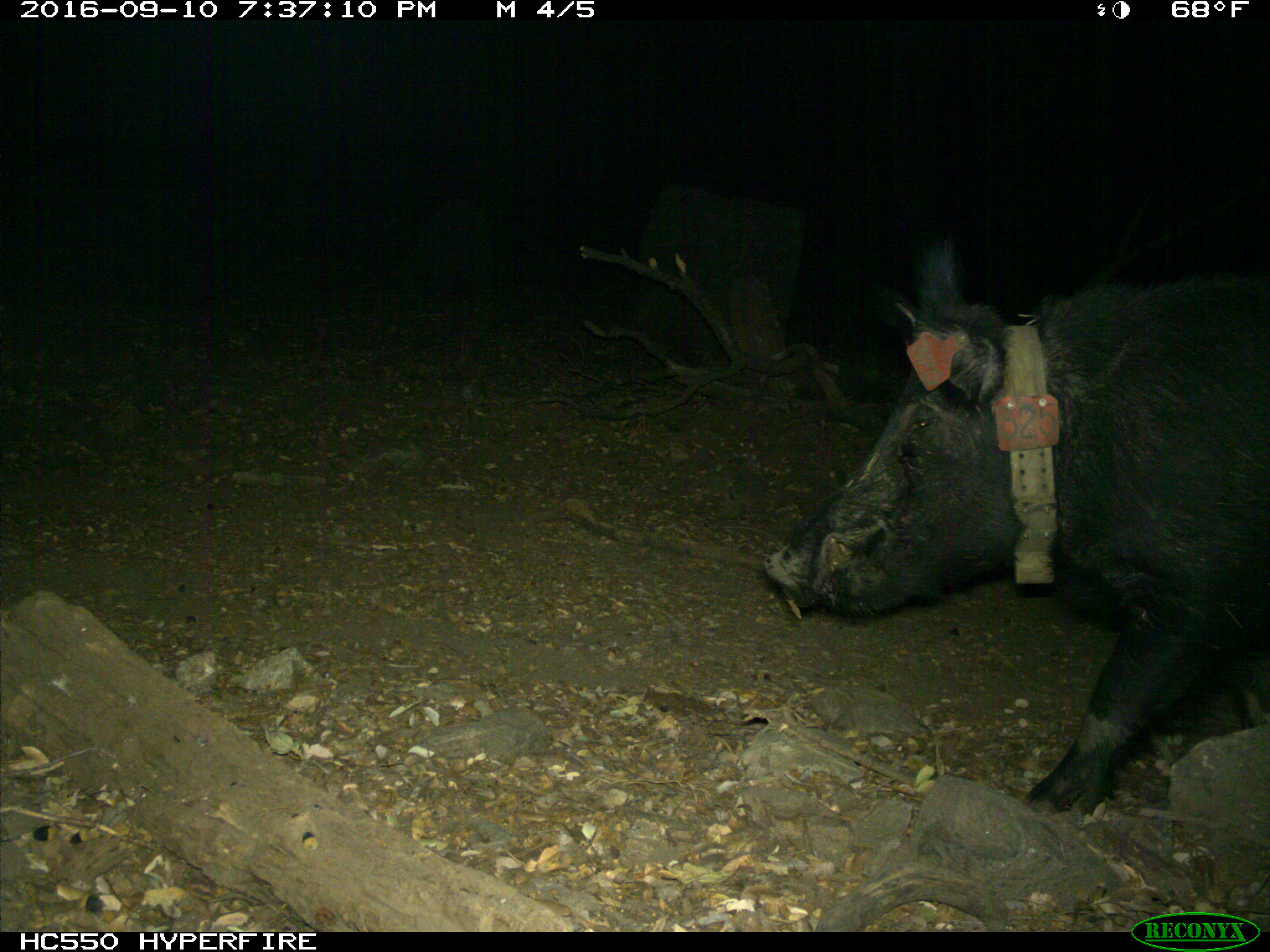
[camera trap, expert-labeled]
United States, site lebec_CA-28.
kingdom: Animalia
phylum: Chordata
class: Mammalia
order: Artiodactyla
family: Suidae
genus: Sus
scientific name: Sus scrofa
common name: wild boar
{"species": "Sus scrofa (wild boar)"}